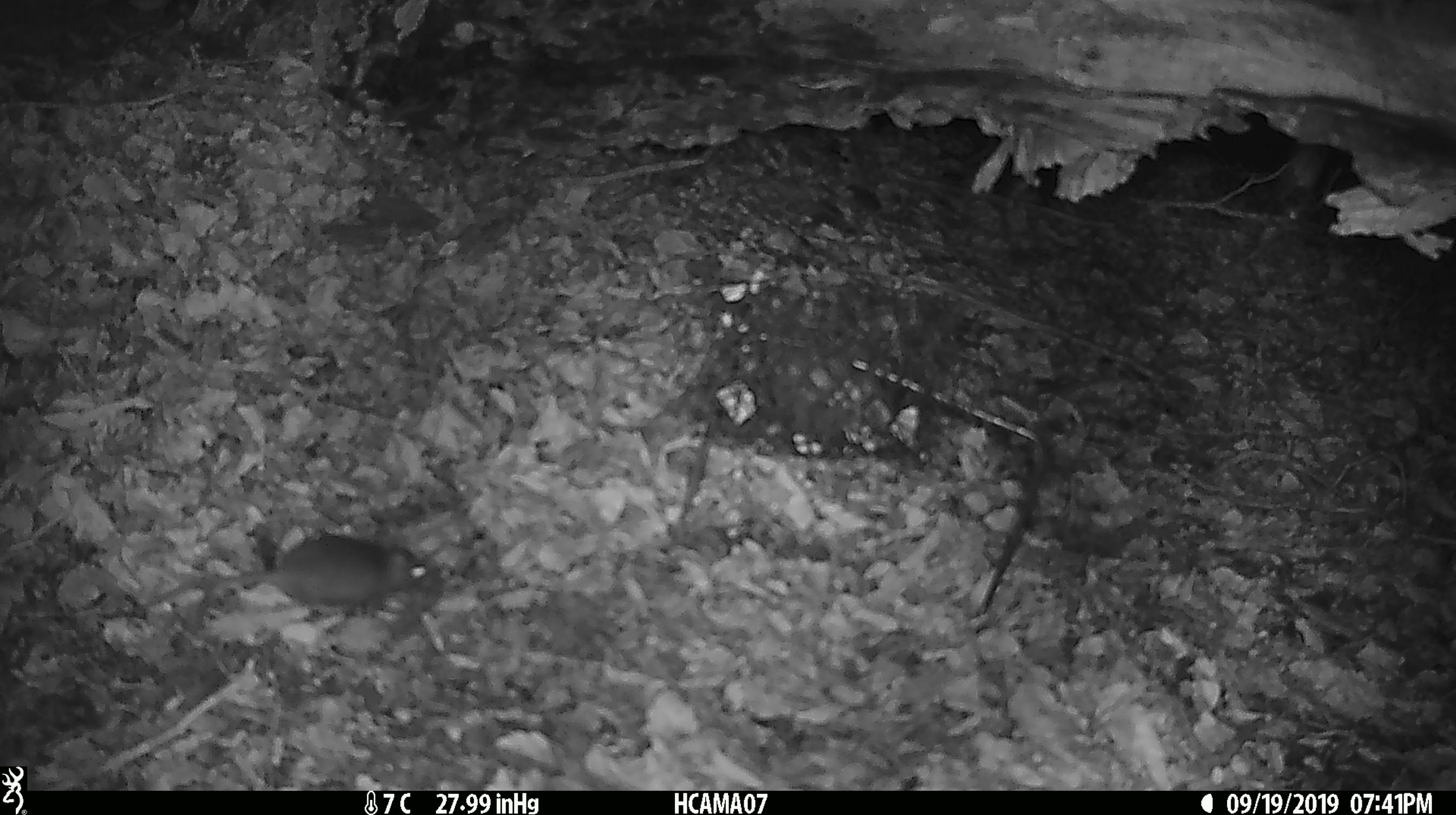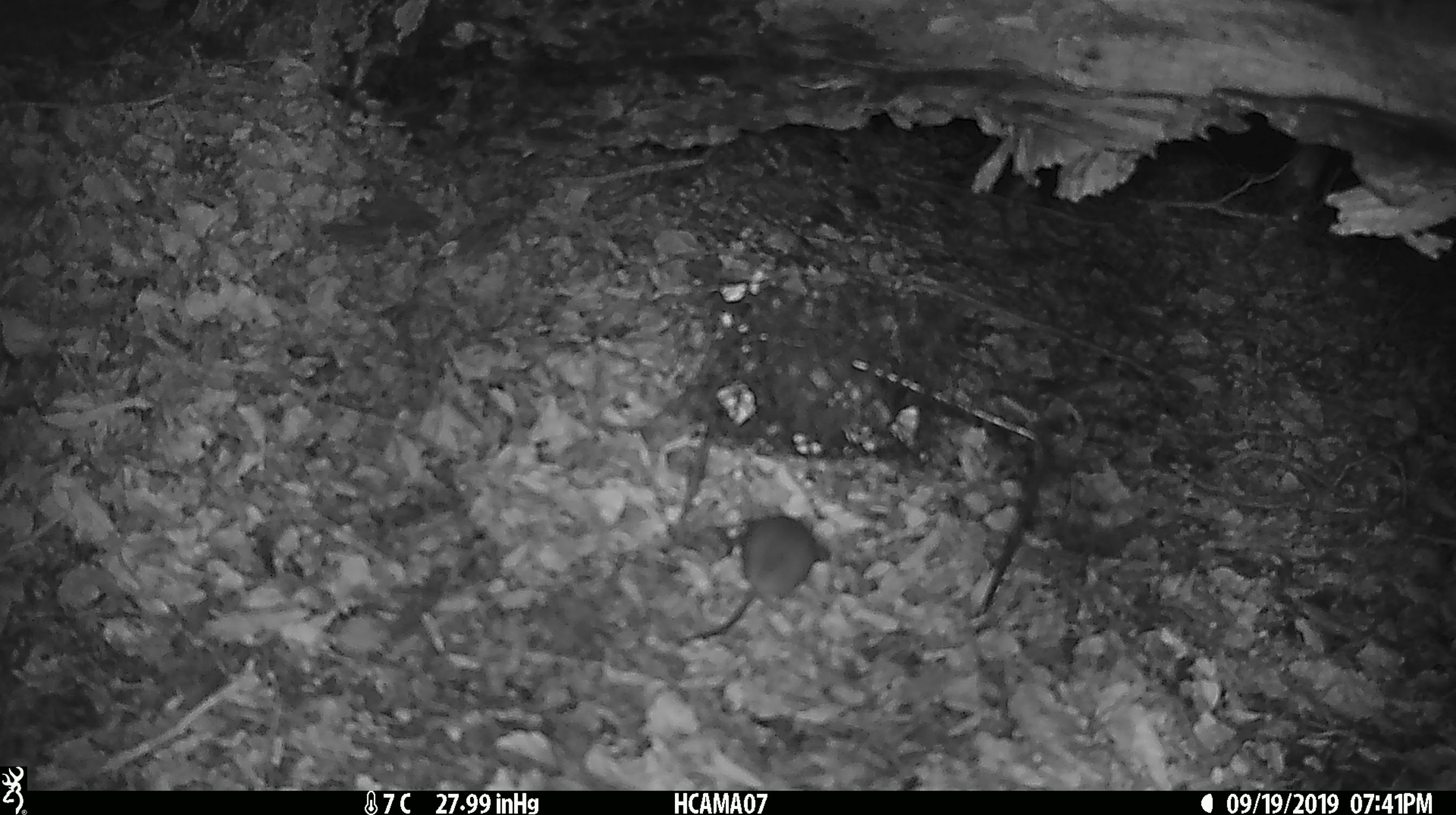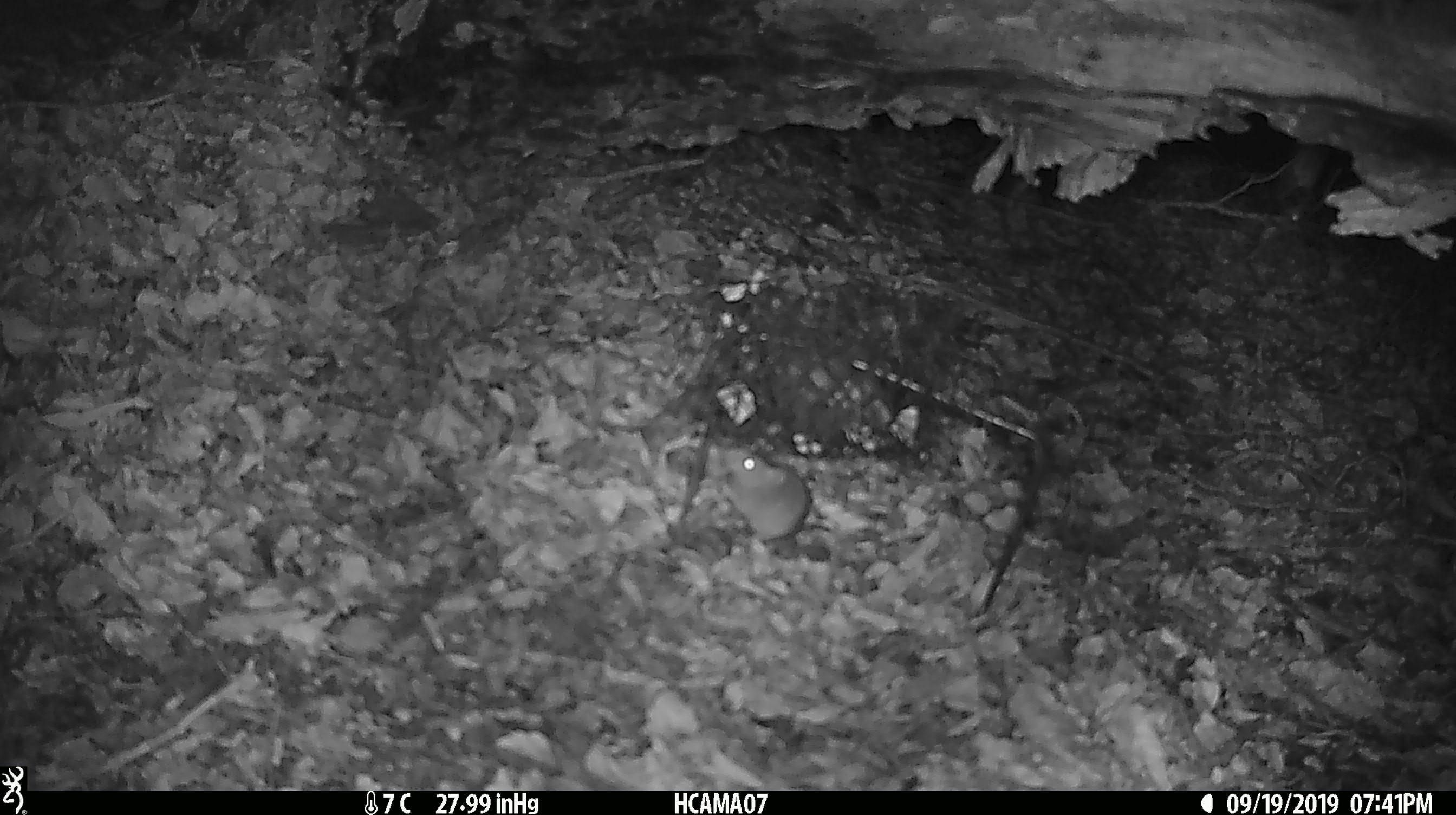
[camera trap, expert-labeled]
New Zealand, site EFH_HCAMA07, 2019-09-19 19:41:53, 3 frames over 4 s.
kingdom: Animalia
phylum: Chordata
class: Mammalia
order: Rodentia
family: Muridae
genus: Mus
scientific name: Mus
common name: mouse